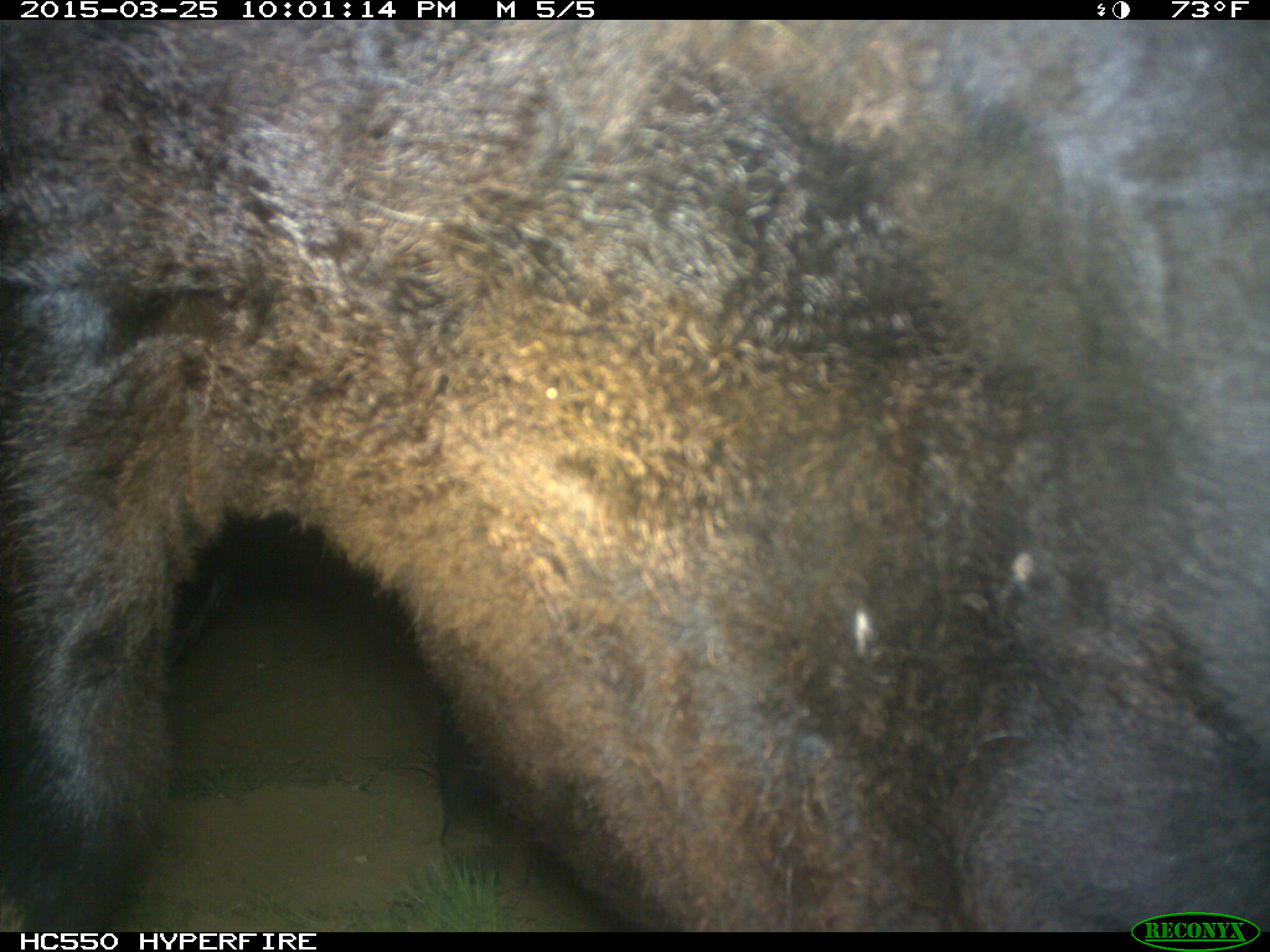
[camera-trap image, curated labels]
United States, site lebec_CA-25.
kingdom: Animalia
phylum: Chordata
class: Mammalia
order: Artiodactyla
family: Bovidae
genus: Bos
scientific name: Bos taurus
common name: domestic cow